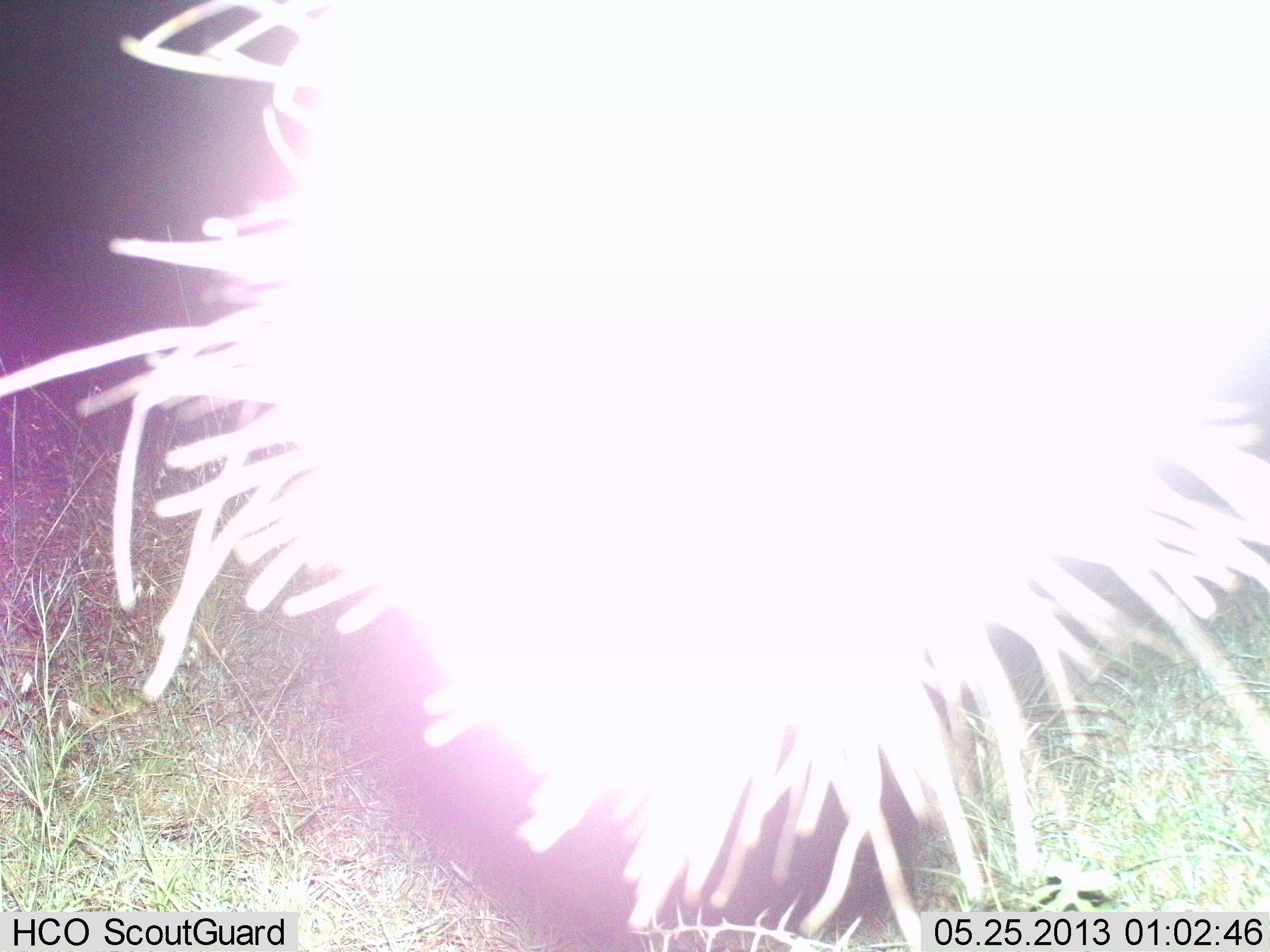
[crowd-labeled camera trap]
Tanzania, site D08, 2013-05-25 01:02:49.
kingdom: Animalia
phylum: Chordata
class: Mammalia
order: Rodentia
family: Hystricidae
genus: Hystrix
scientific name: Hystrix cristata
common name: crested porcupine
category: porcupine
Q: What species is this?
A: Porcupine (crested porcupine) (Hystrix cristata).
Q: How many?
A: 1.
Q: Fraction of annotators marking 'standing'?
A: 71%.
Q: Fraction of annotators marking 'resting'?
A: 0%.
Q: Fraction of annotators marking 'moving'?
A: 14%.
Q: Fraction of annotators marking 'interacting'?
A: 14%.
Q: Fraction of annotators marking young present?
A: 0%.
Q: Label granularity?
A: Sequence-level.